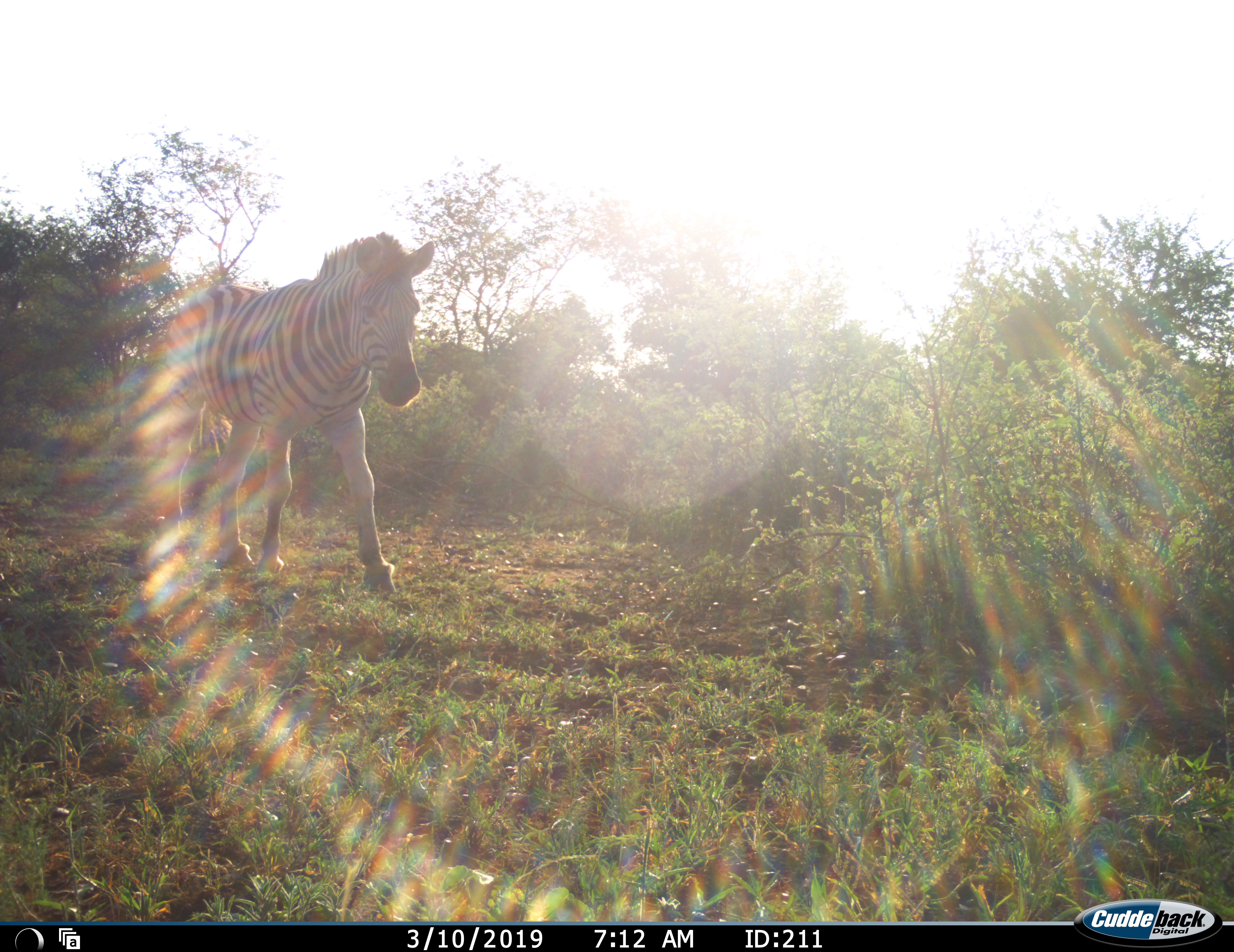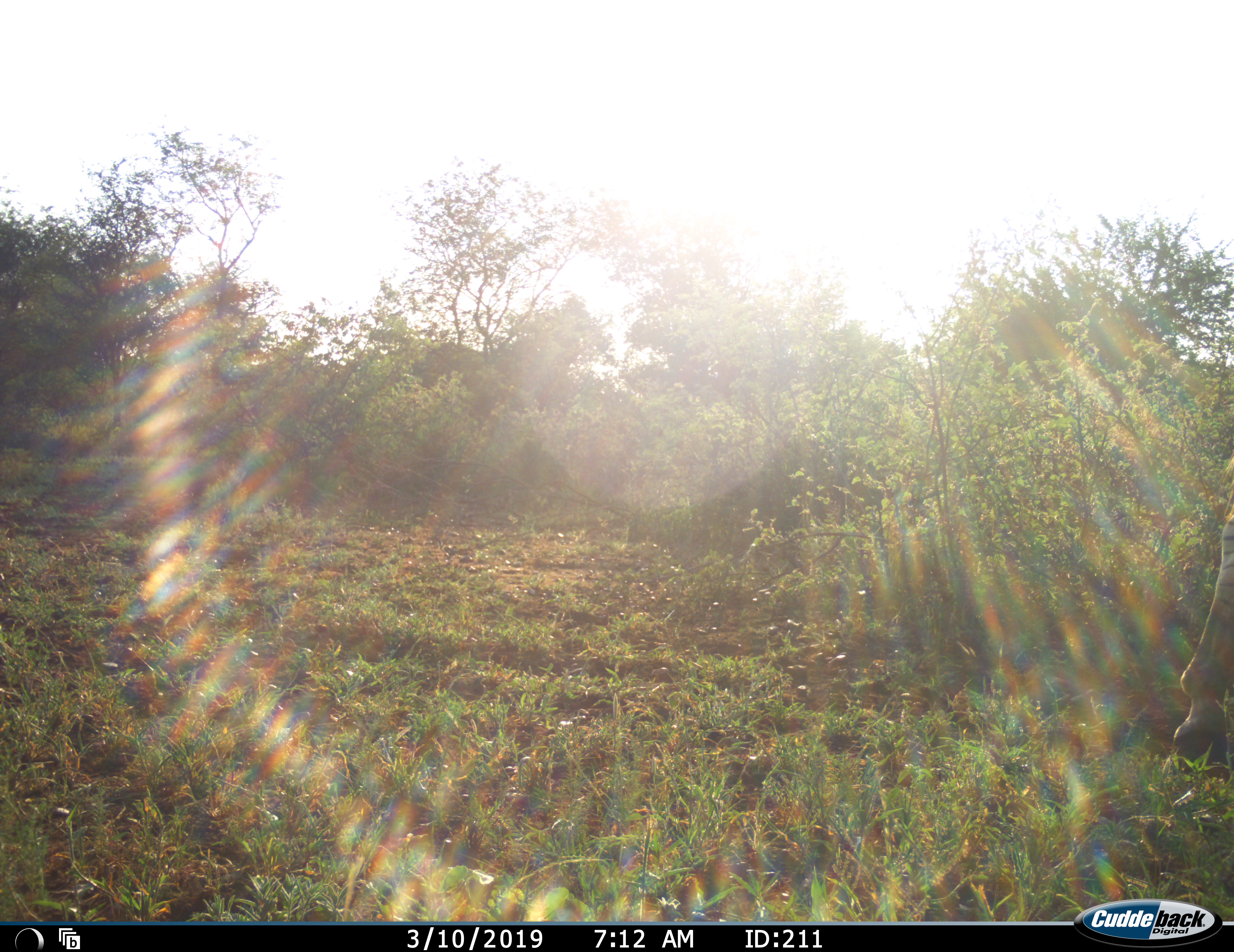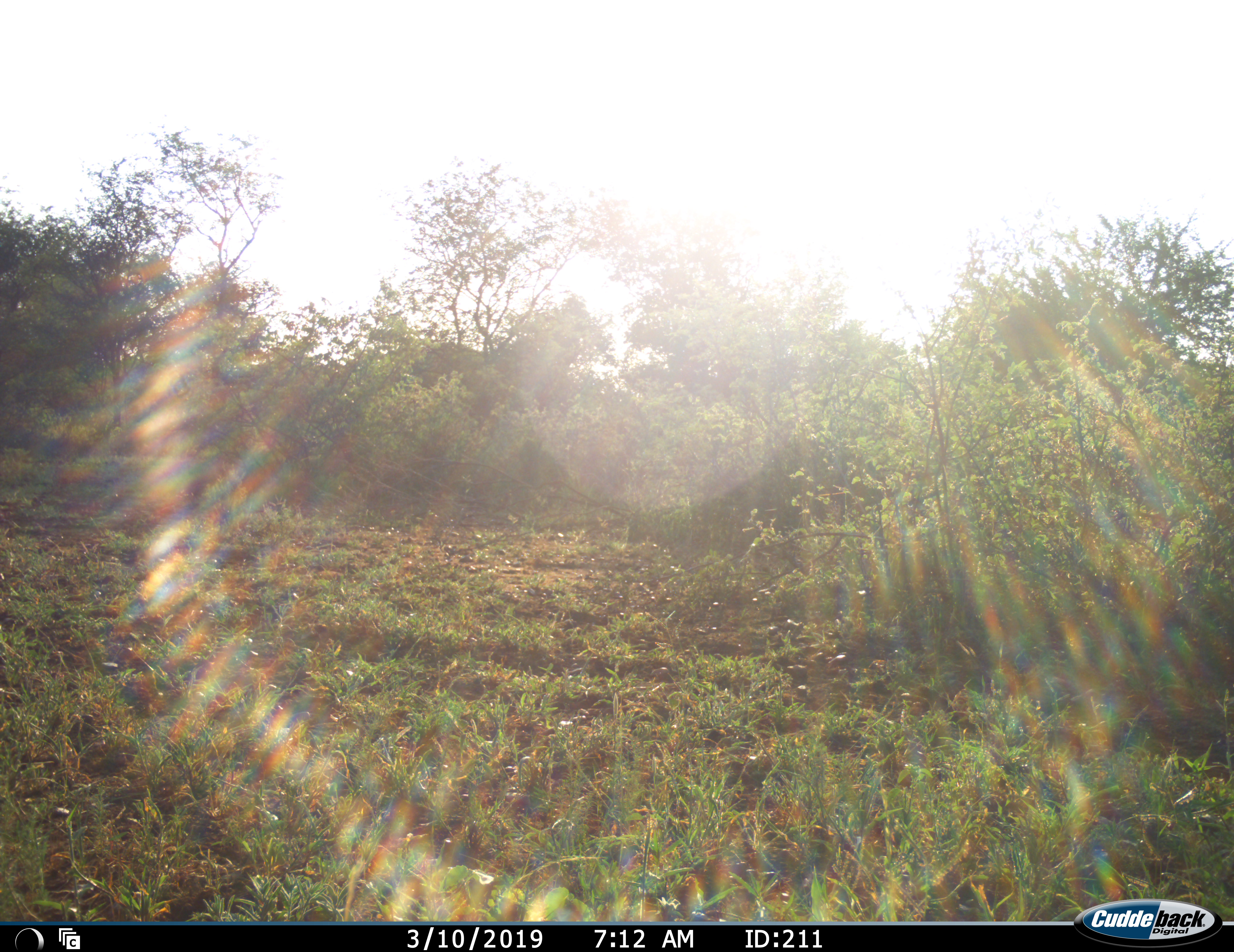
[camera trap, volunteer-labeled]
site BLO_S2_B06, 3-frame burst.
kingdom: Animalia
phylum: Chordata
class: Mammalia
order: Perissodactyla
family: Equidae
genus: Equus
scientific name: Equus quagga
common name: plains zebra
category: zebraplains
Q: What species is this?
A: Zebraplains (plains zebra) (Equus quagga).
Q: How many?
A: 1.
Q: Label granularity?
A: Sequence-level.